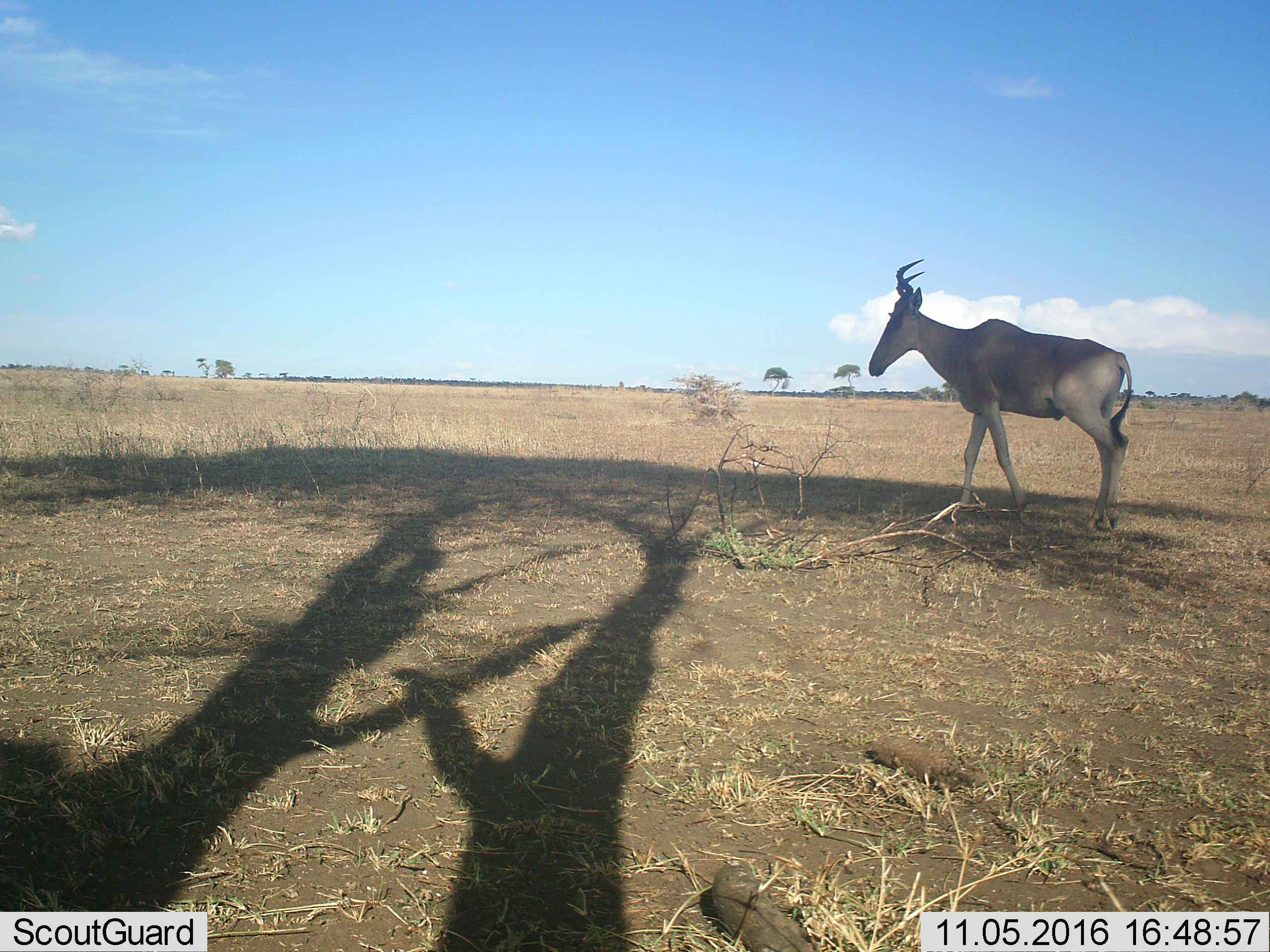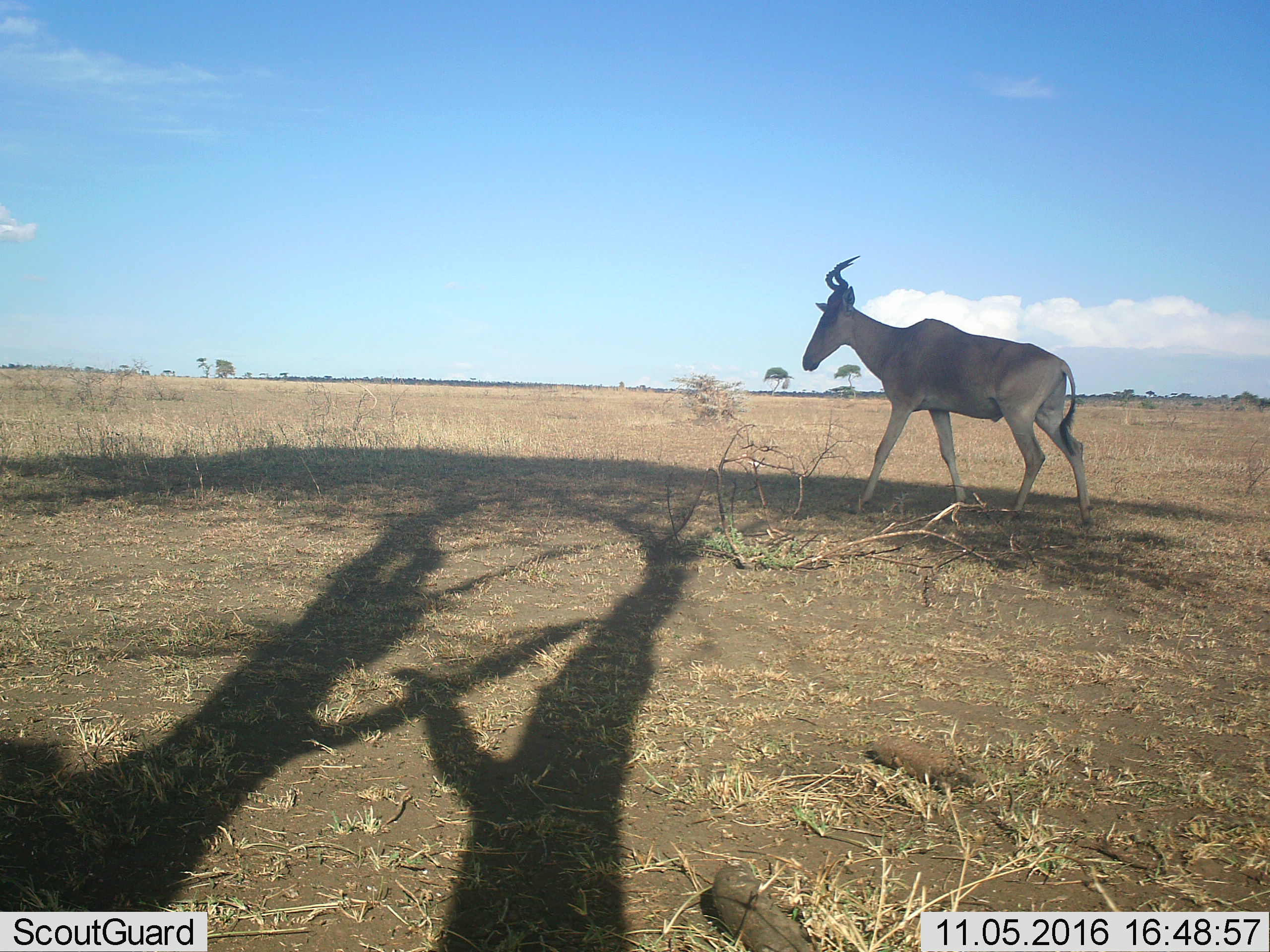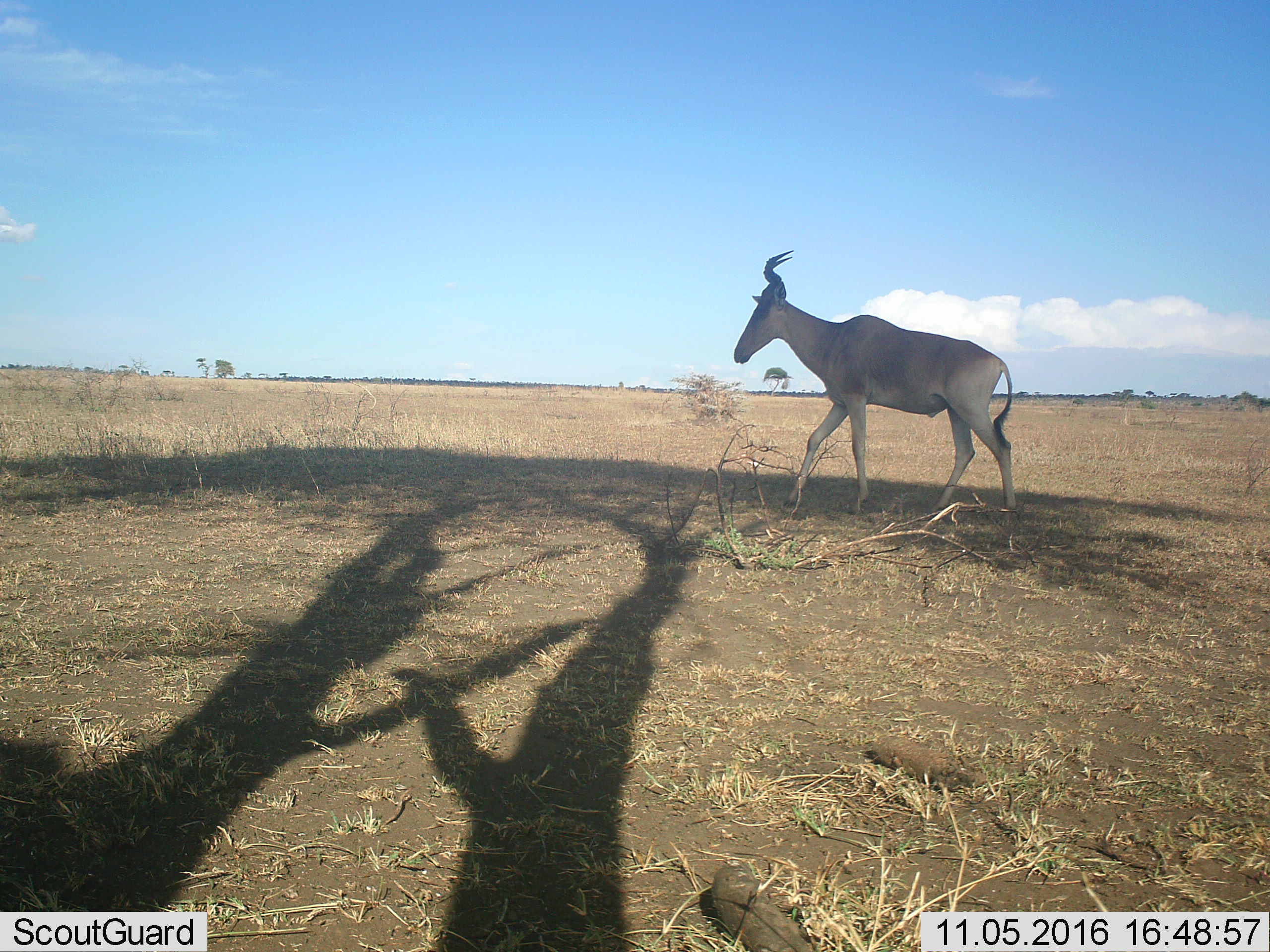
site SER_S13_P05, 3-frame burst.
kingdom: Animalia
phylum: Chordata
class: Mammalia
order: Artiodactyla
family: Bovidae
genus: Alcelaphus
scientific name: Alcelaphus buselaphus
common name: hartebeest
Hartebeest (Alcelaphus buselaphus), count 1. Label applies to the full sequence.